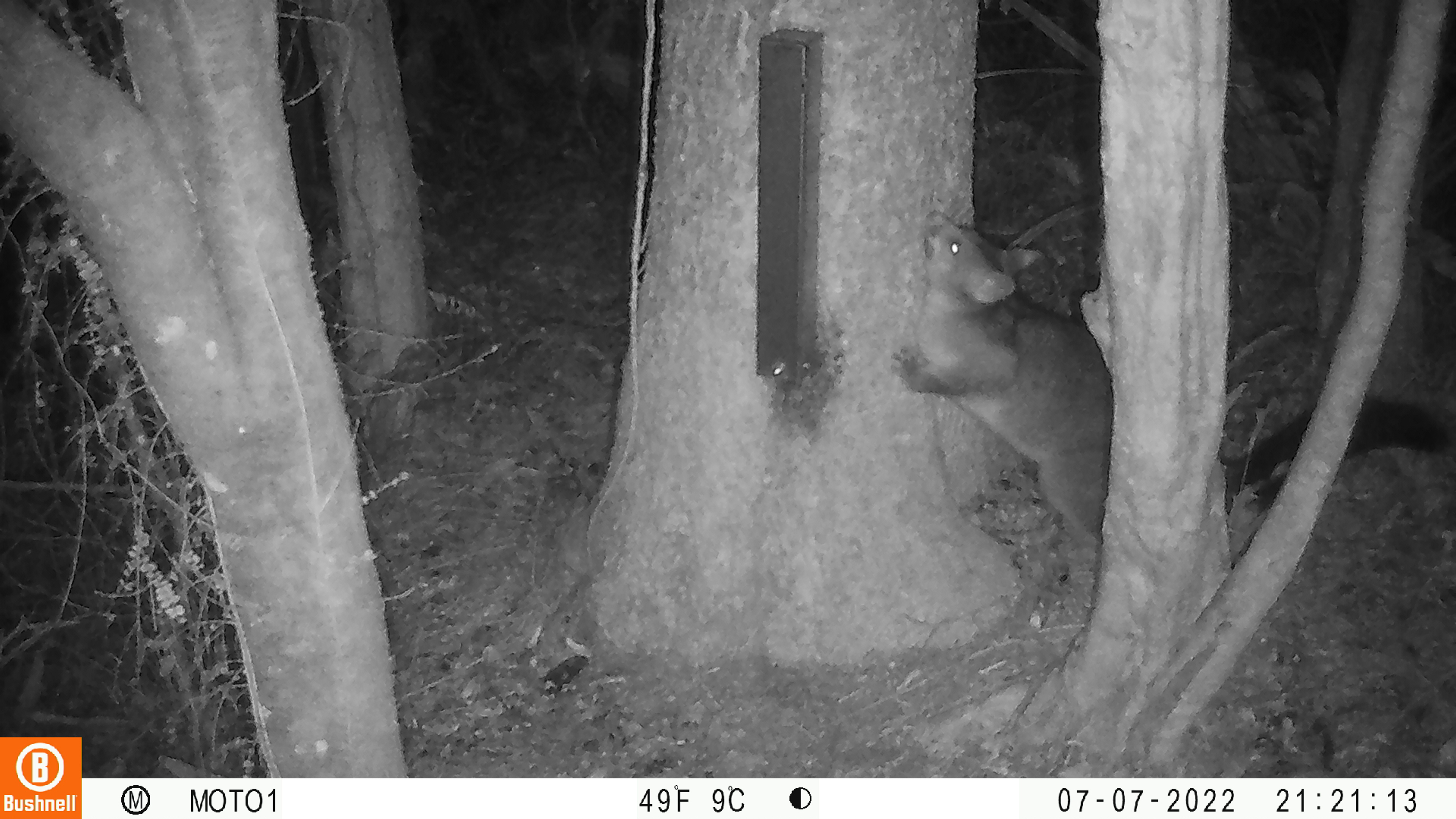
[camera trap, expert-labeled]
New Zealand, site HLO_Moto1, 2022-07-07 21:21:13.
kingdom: Animalia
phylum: Chordata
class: Mammalia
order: Diprotodontia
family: Phalangeridae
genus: Trichosurus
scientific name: Trichosurus vulpecula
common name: common brushtail possum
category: possum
Possum (common brushtail possum) (Trichosurus vulpecula).